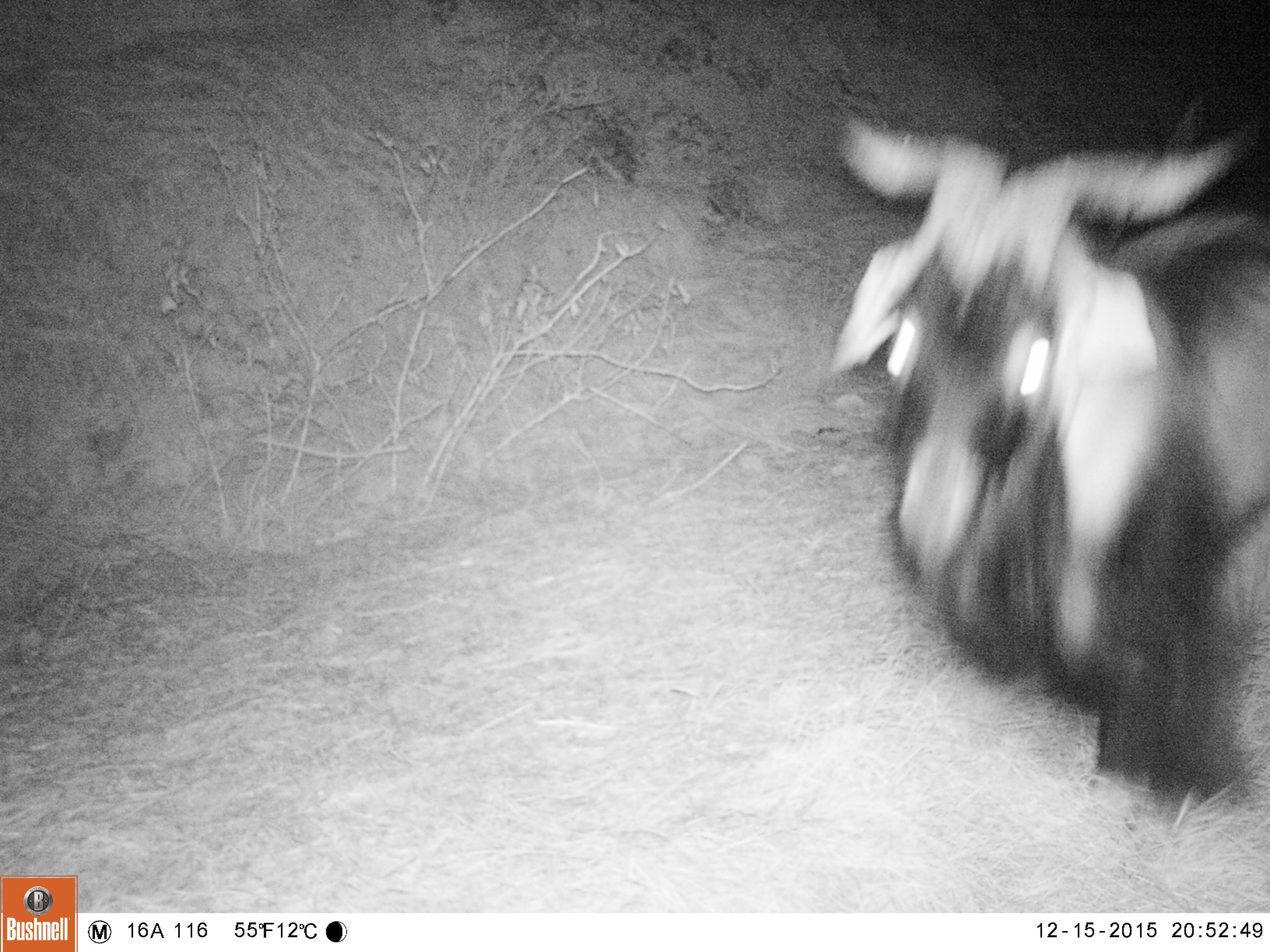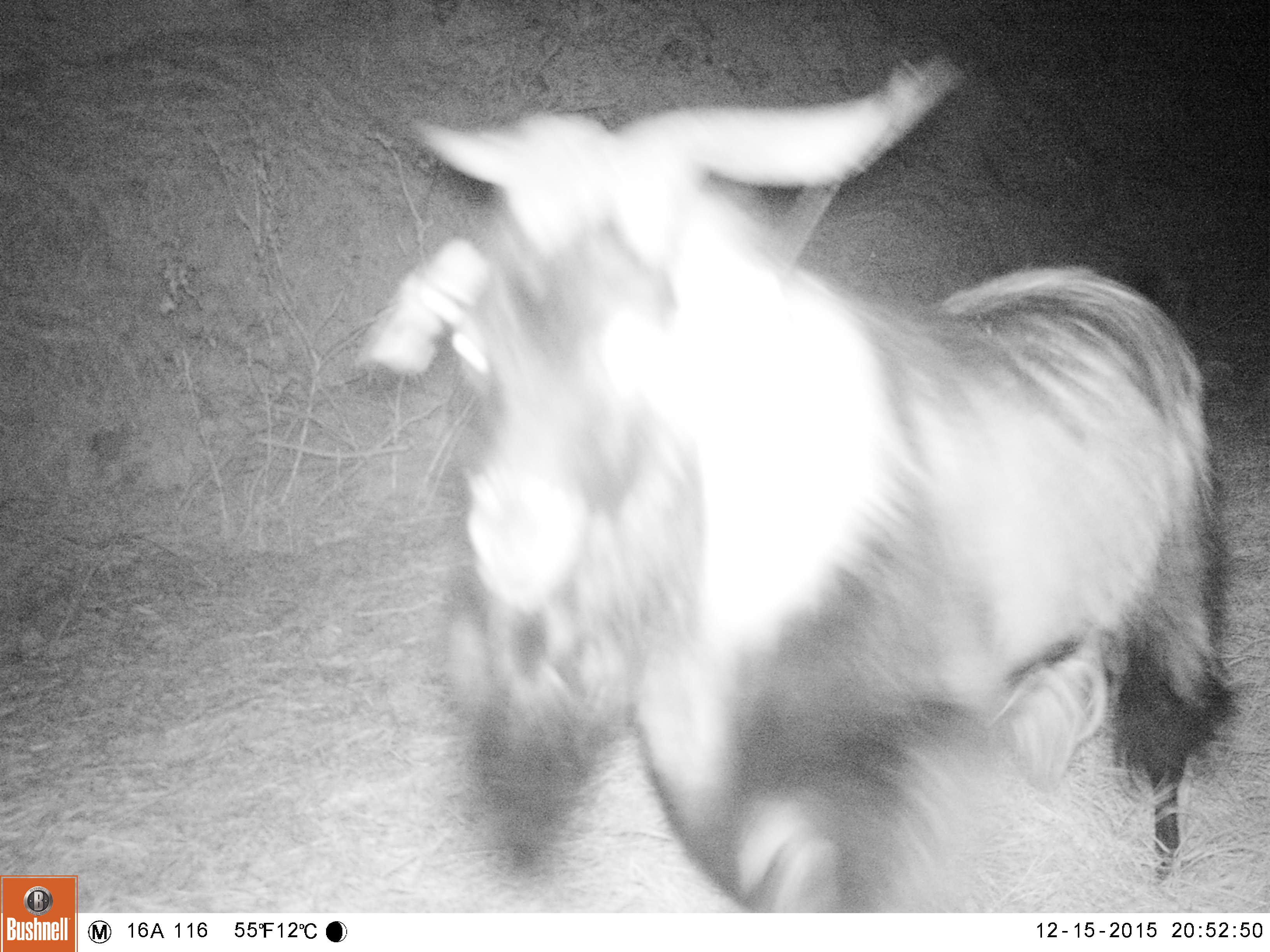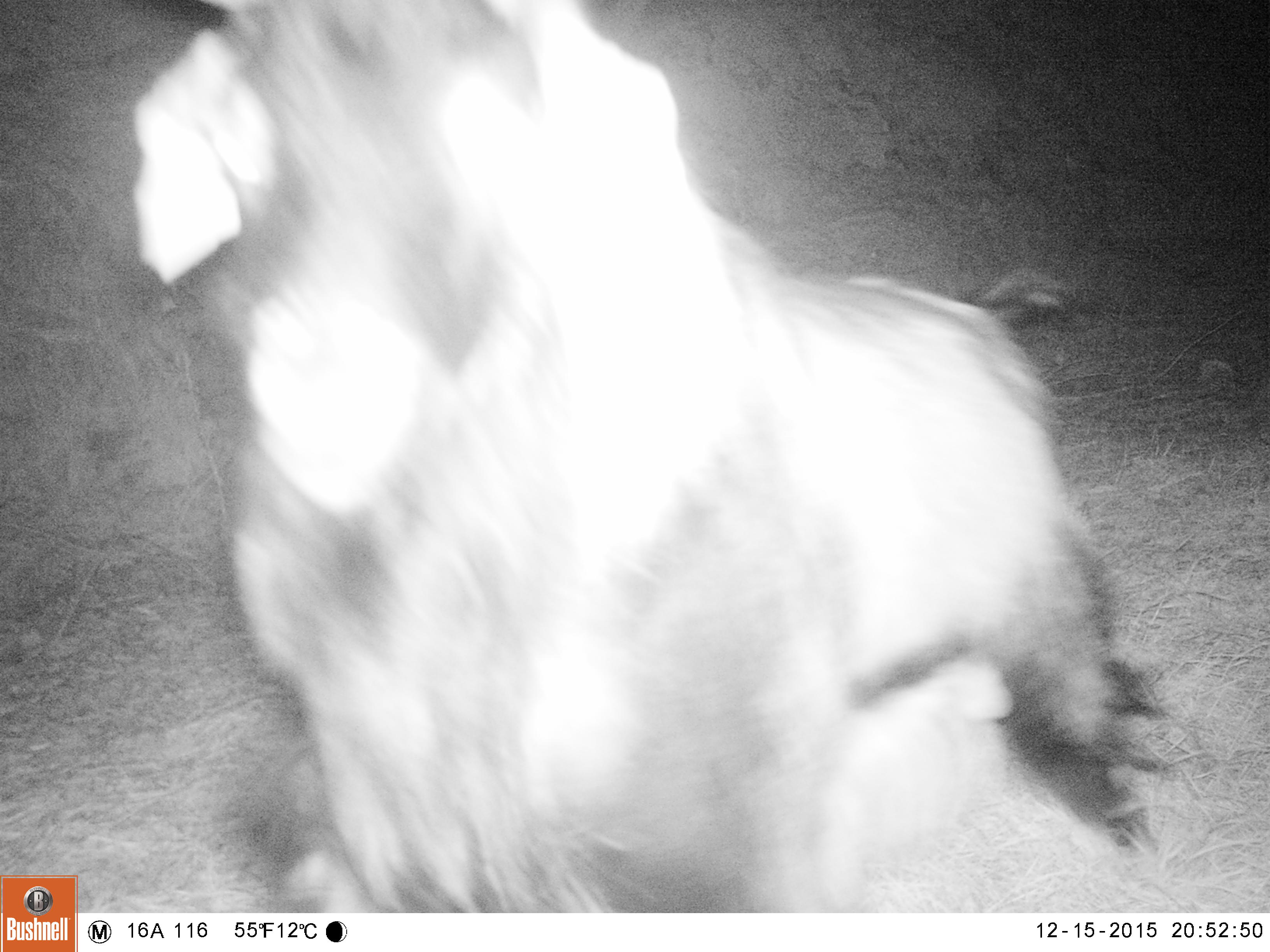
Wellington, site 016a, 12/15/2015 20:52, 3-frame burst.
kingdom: Animalia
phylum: Chordata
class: Mammalia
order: Artiodactyla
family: Bovidae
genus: Capra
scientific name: Capra hircus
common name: goat